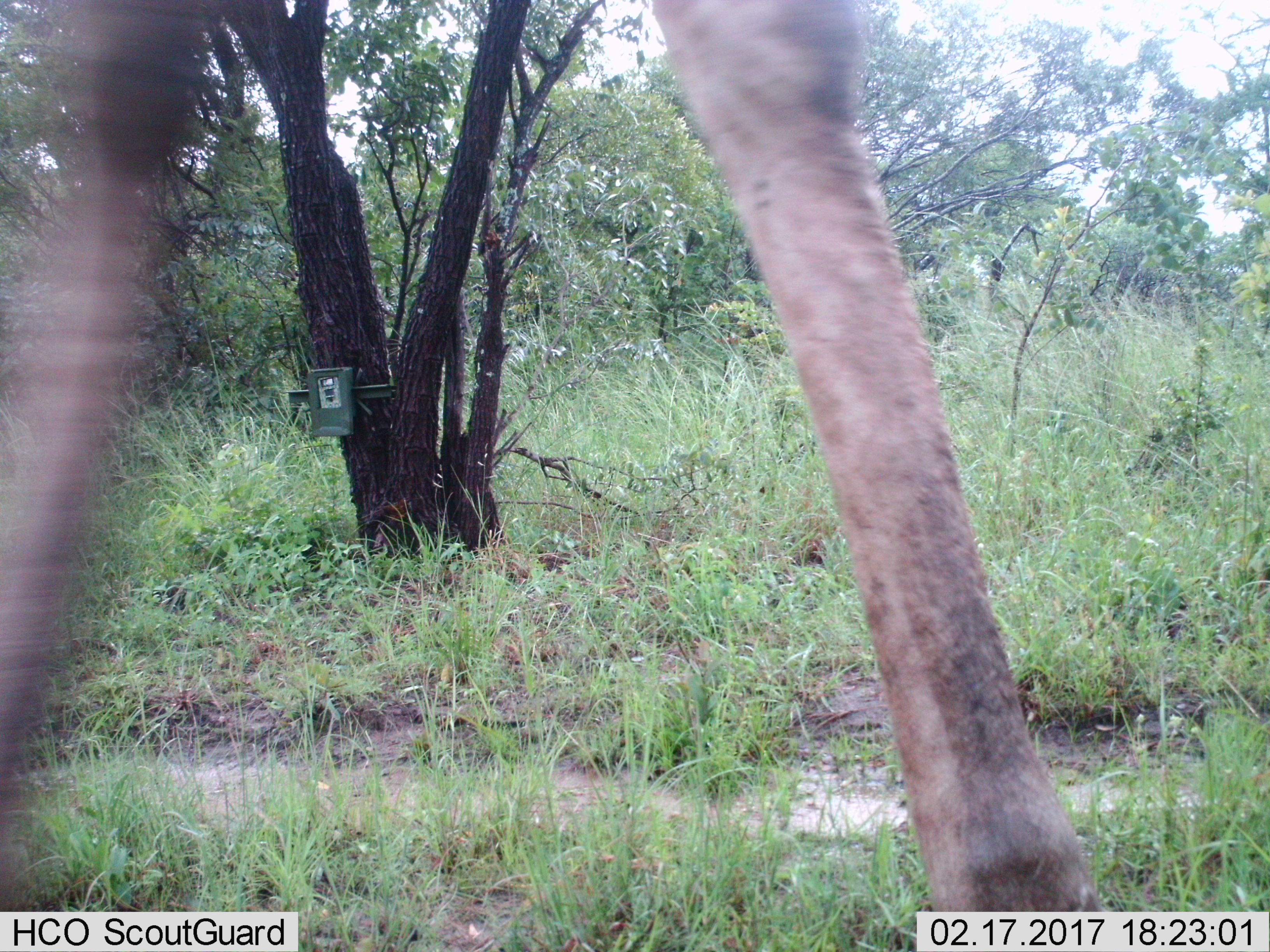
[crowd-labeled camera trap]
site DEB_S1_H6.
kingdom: Animalia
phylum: Chordata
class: Mammalia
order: Artiodactyla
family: Giraffidae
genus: Giraffa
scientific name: Giraffa camelopardalis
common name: giraffe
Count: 1.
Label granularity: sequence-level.